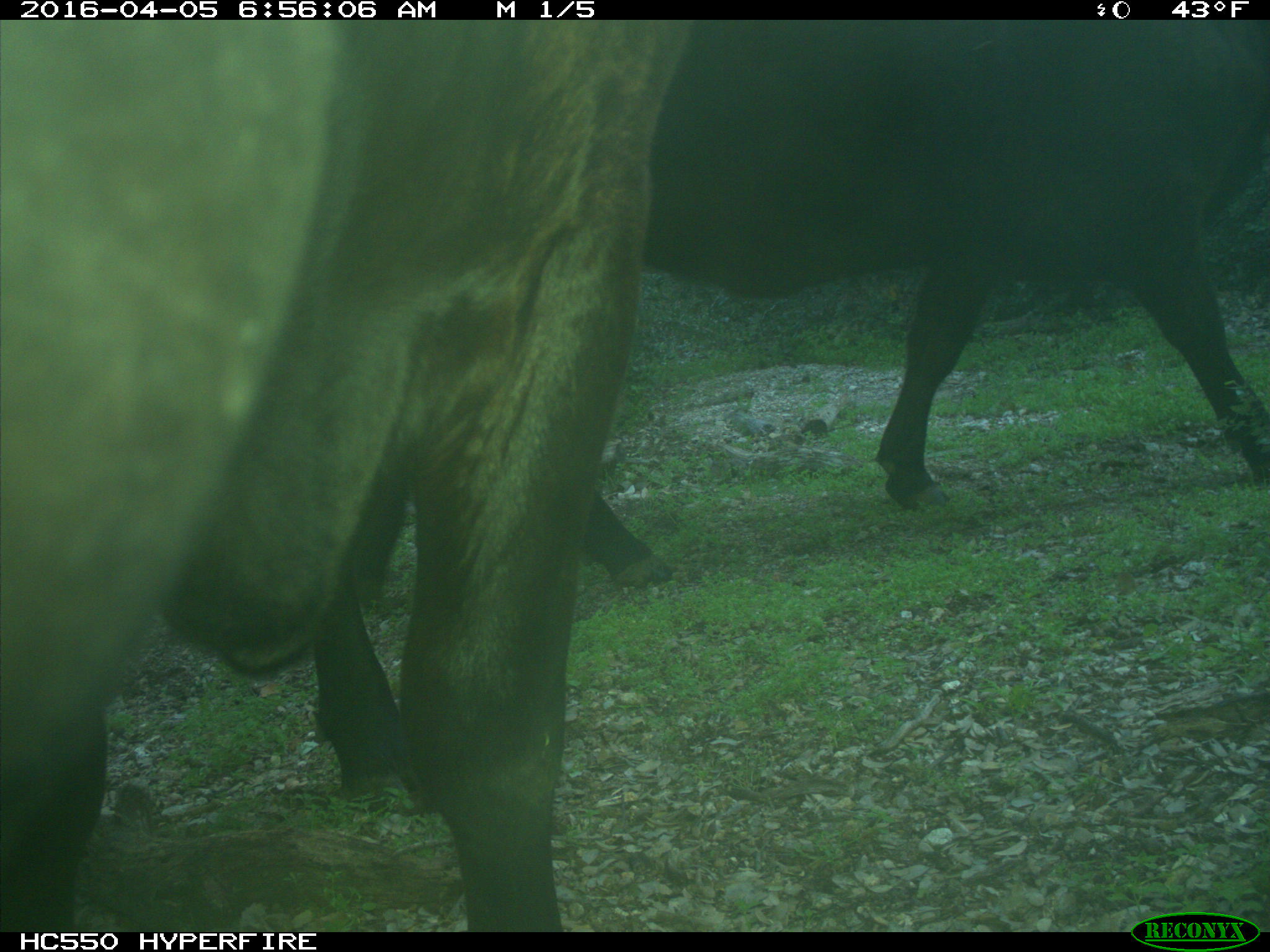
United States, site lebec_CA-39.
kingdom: Animalia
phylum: Chordata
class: Mammalia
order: Artiodactyla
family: Bovidae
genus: Bos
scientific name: Bos taurus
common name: domestic cow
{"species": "Bos taurus (domestic cow)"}